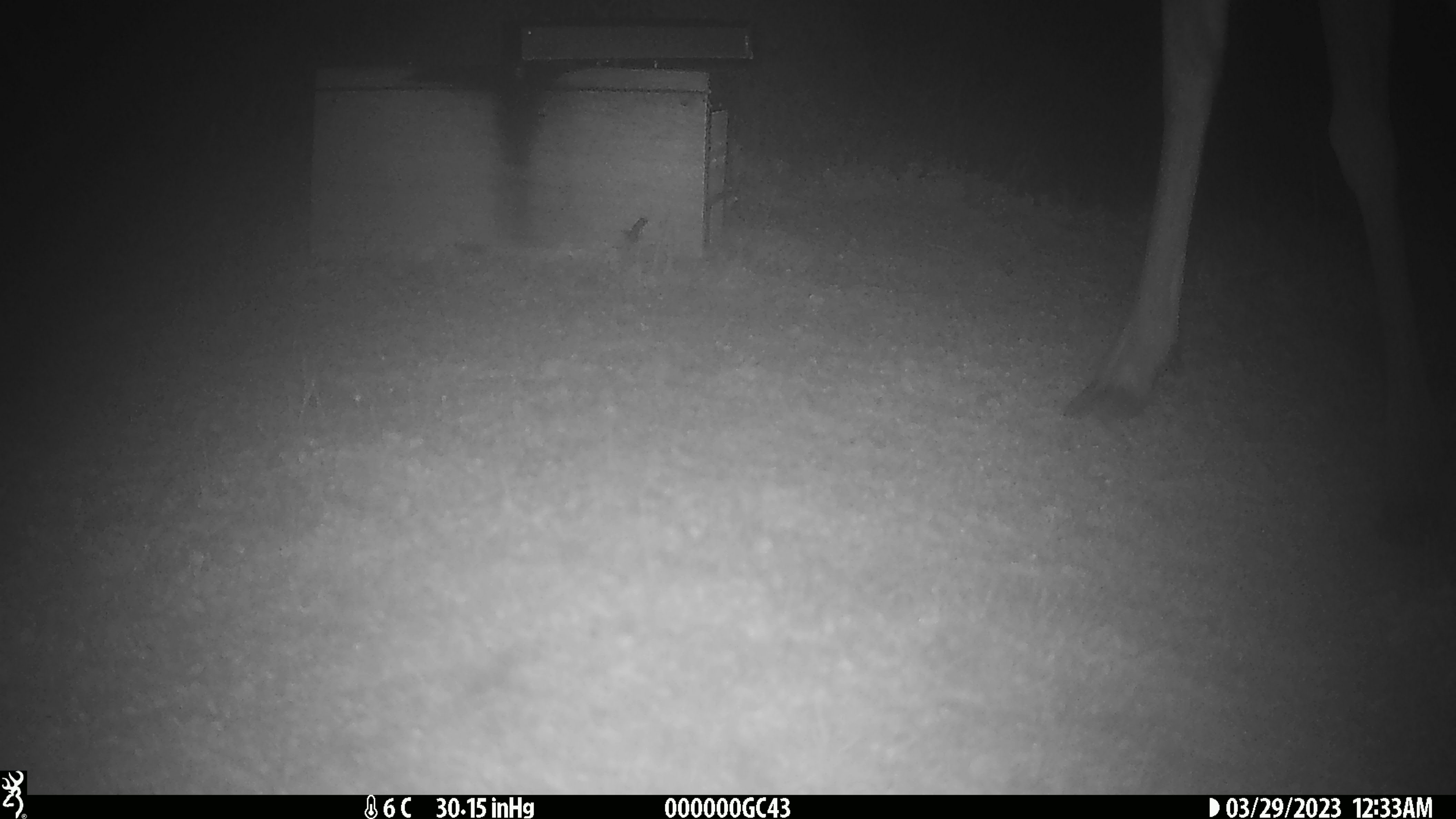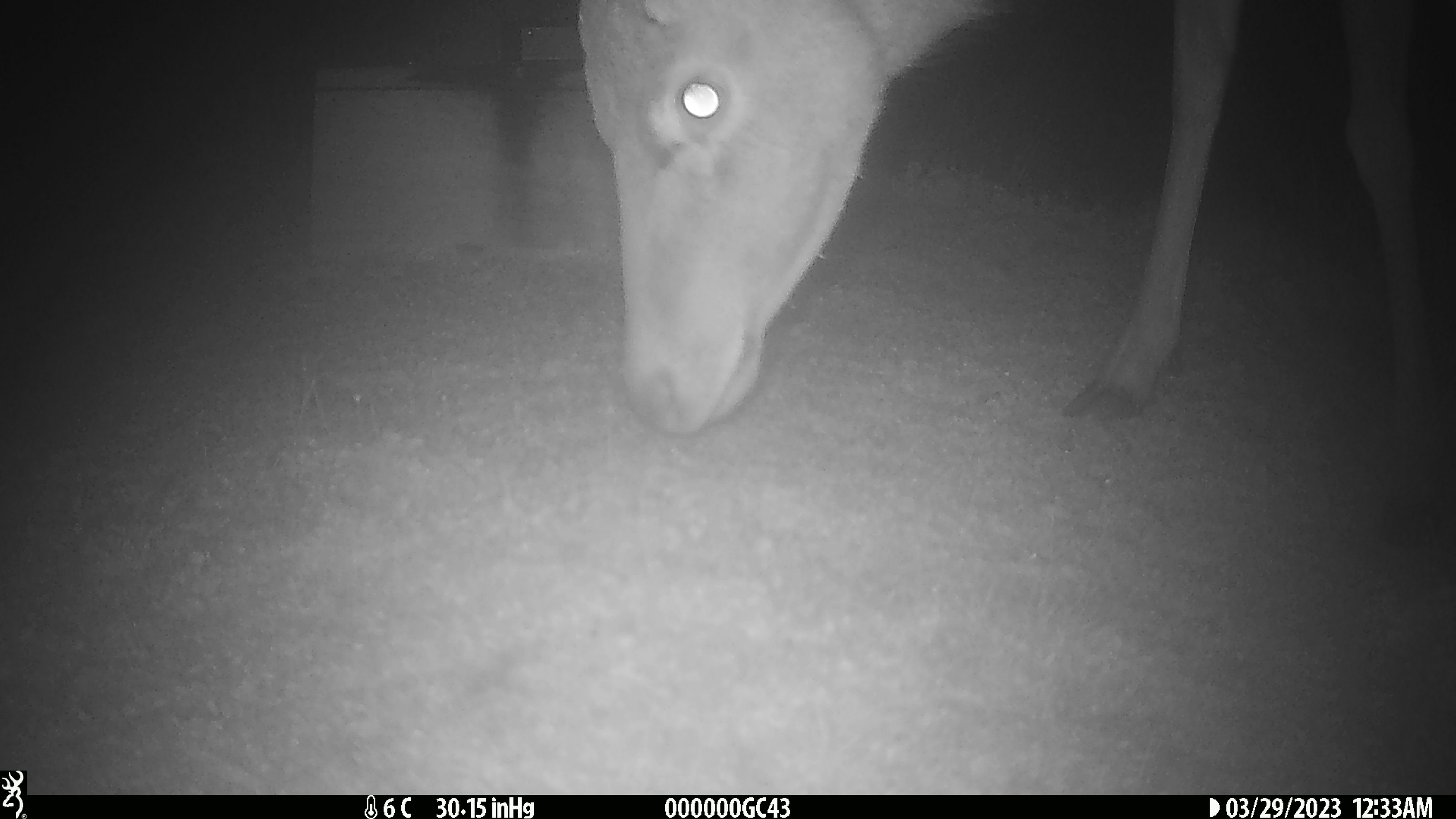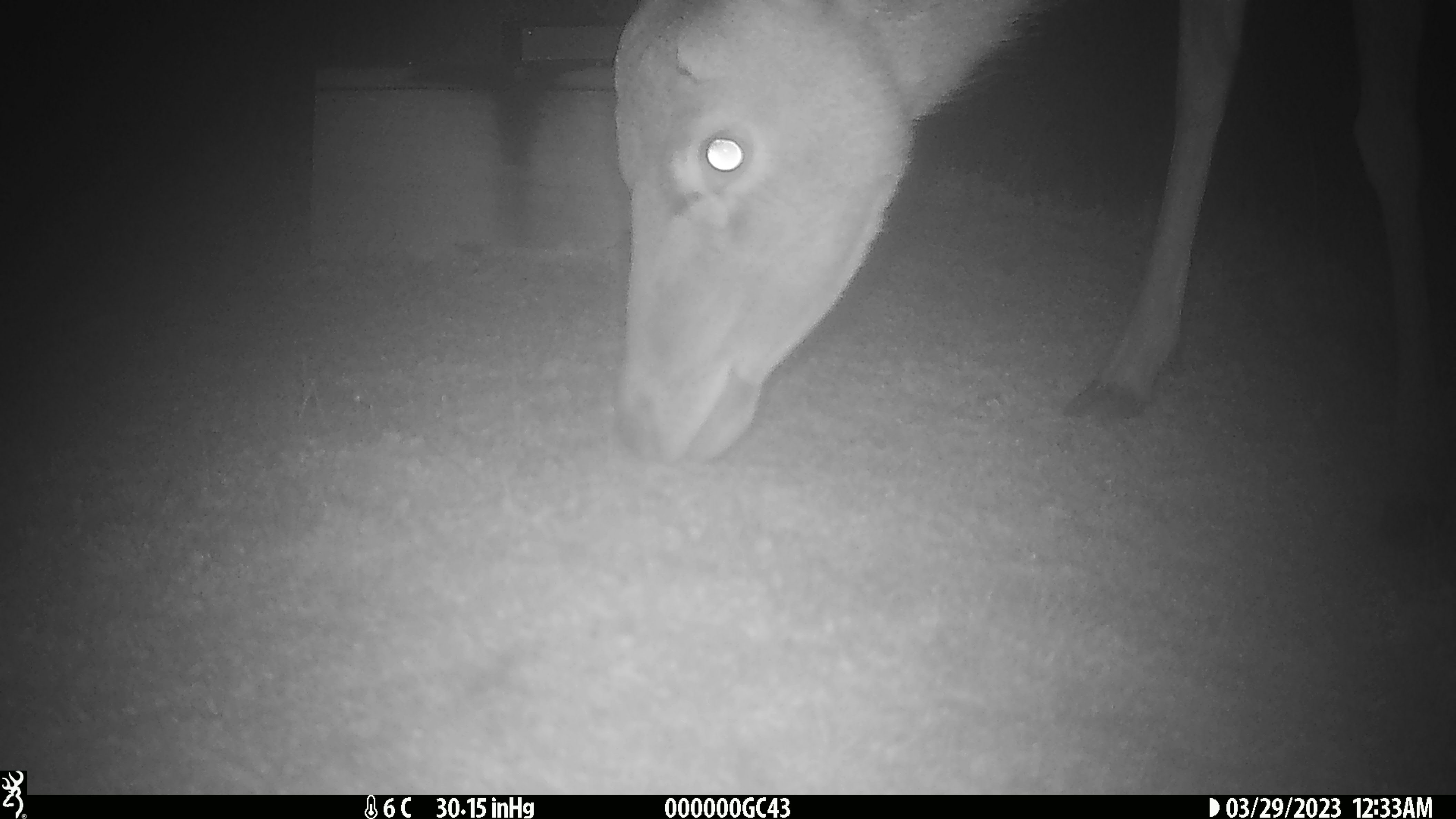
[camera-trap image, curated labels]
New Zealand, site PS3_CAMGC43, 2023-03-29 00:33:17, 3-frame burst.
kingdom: Animalia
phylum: Chordata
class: Mammalia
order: Artiodactyla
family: Cervidae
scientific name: Cervidae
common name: deer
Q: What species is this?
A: Deer (Cervidae).